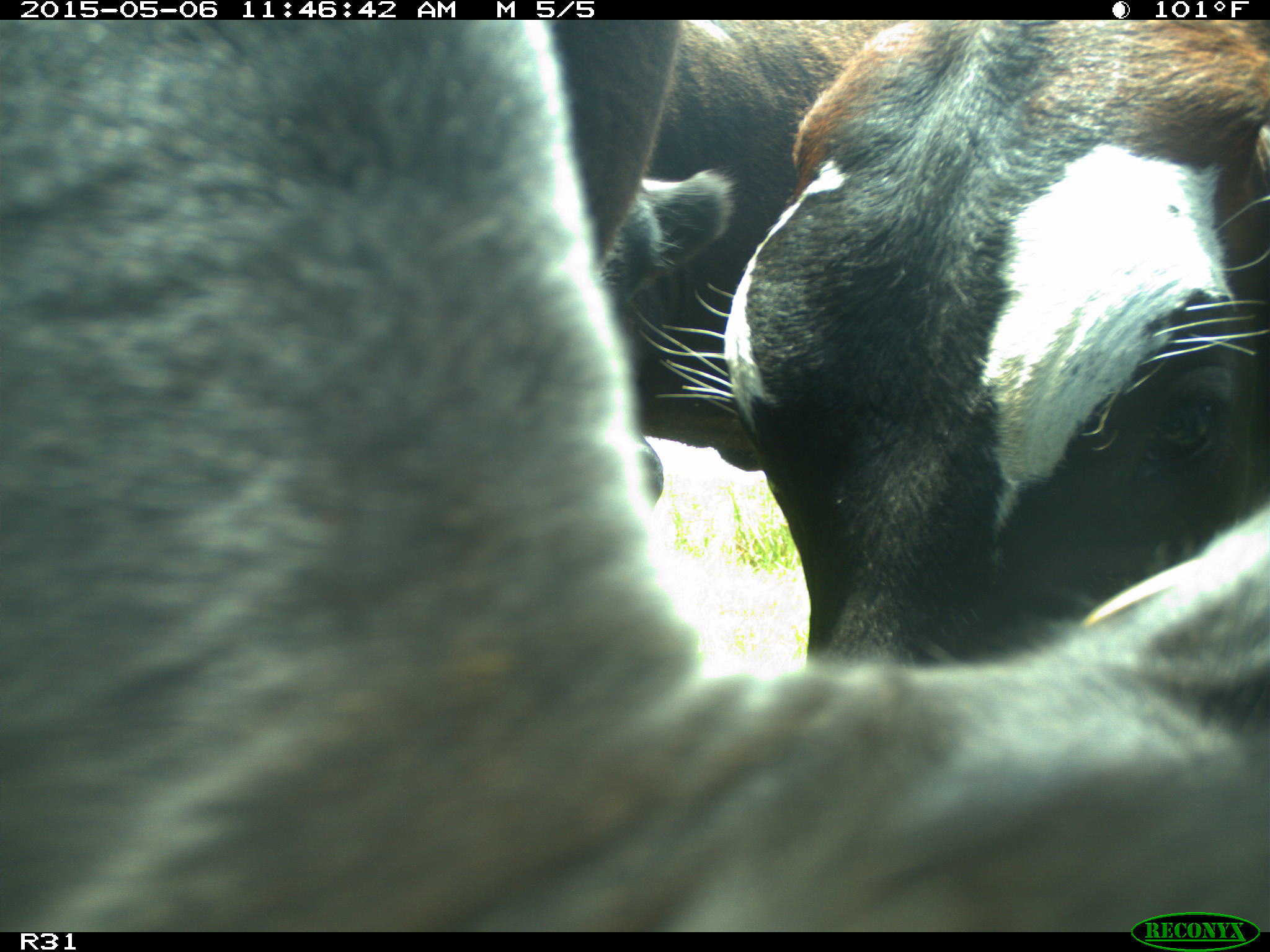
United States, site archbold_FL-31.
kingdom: Animalia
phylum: Chordata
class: Mammalia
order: Artiodactyla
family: Bovidae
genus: Bos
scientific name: Bos taurus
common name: domestic cow